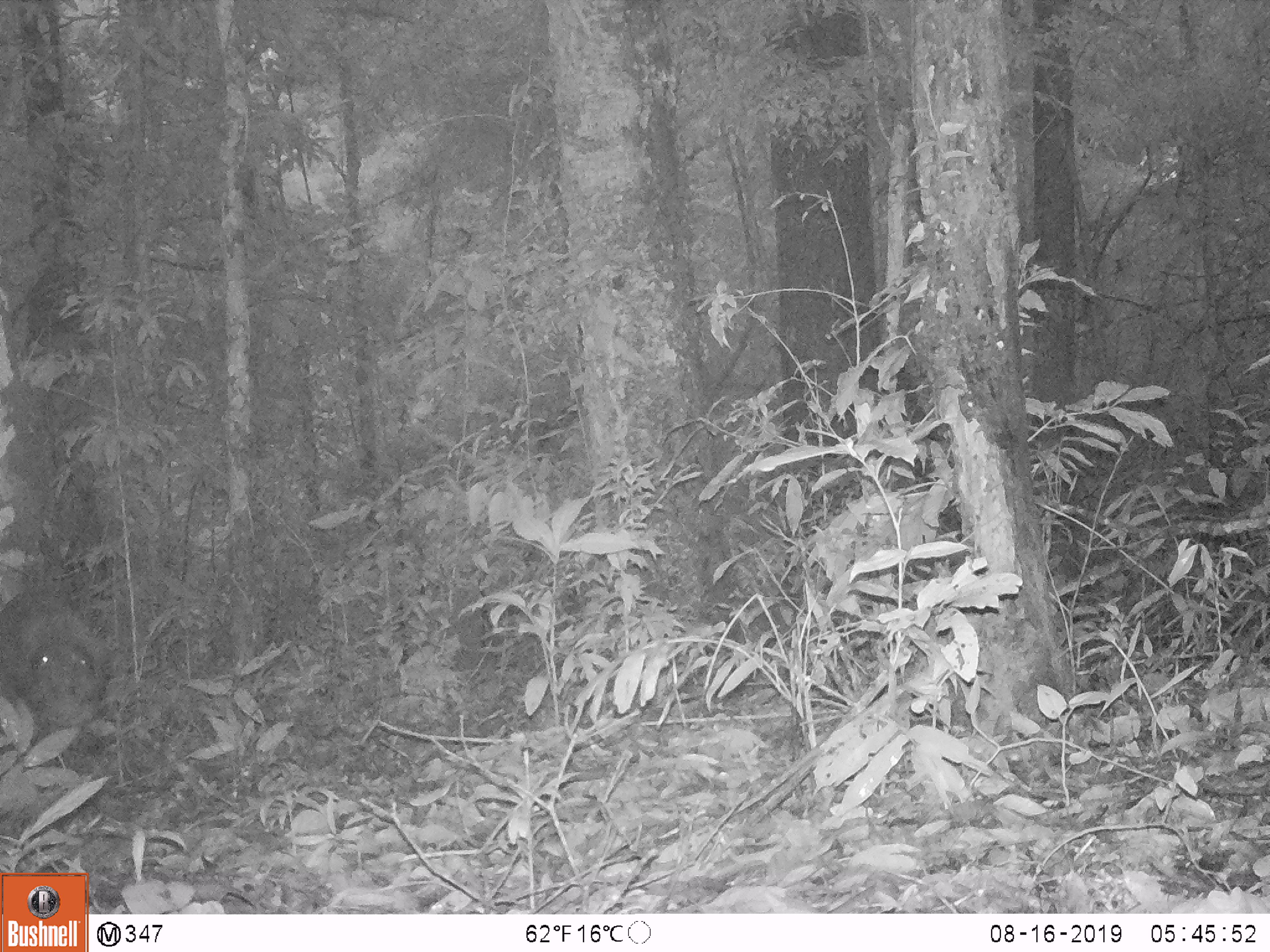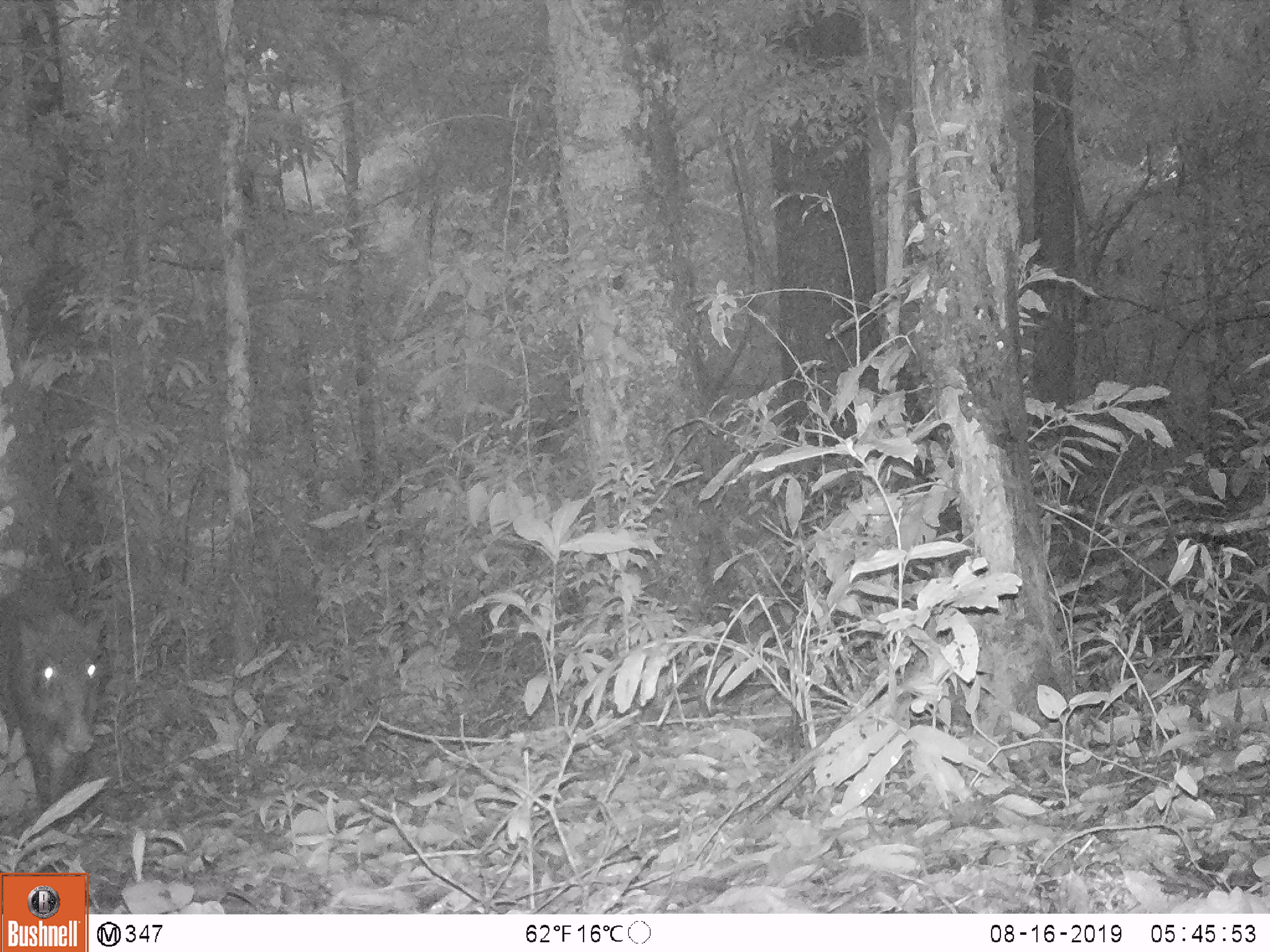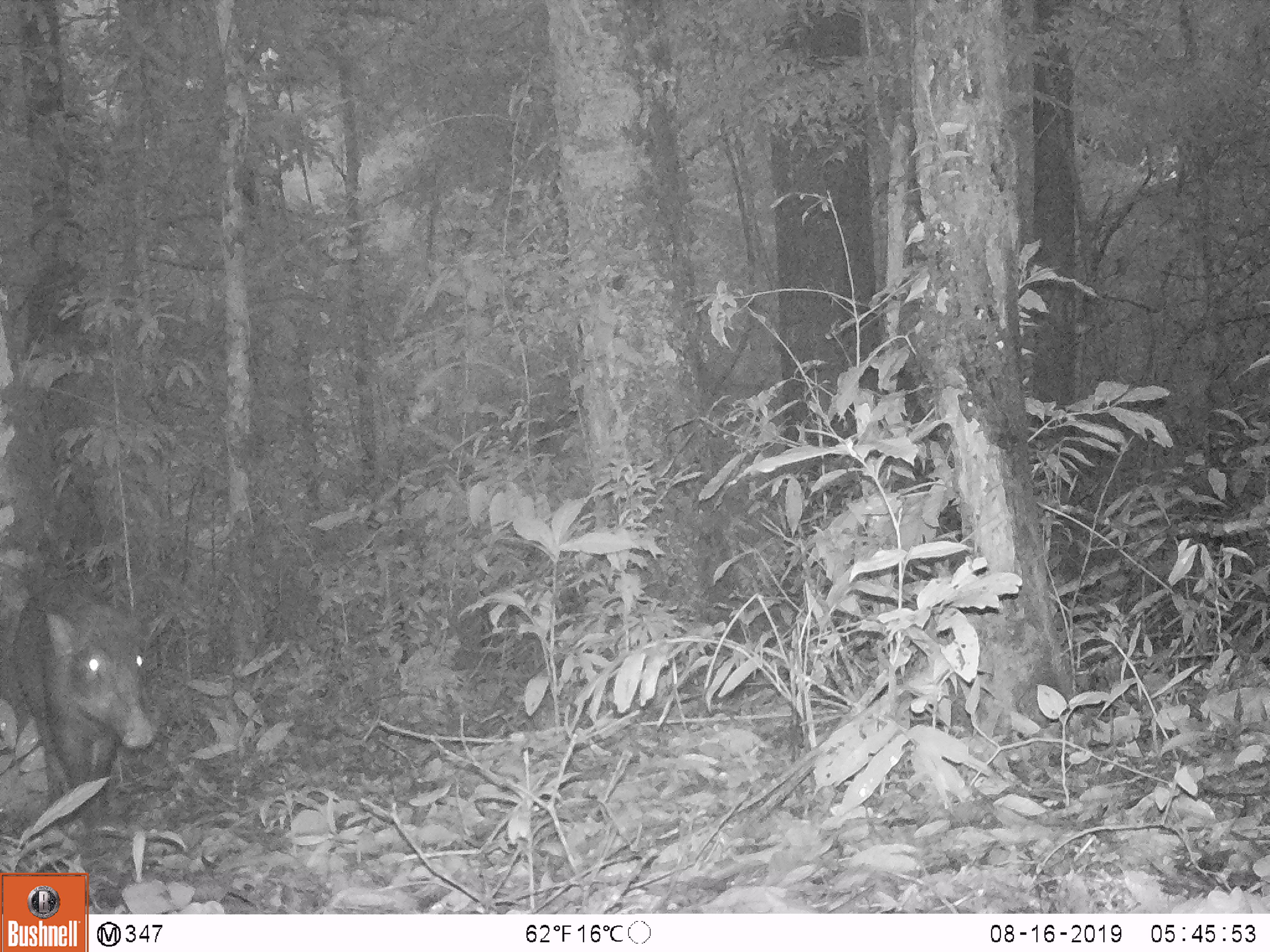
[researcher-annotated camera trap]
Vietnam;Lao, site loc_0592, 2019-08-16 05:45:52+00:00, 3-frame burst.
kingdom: Animalia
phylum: Chordata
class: Mammalia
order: Artiodactyla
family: Suidae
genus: Sus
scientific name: Sus scrofa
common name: eurasian wild pig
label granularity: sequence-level